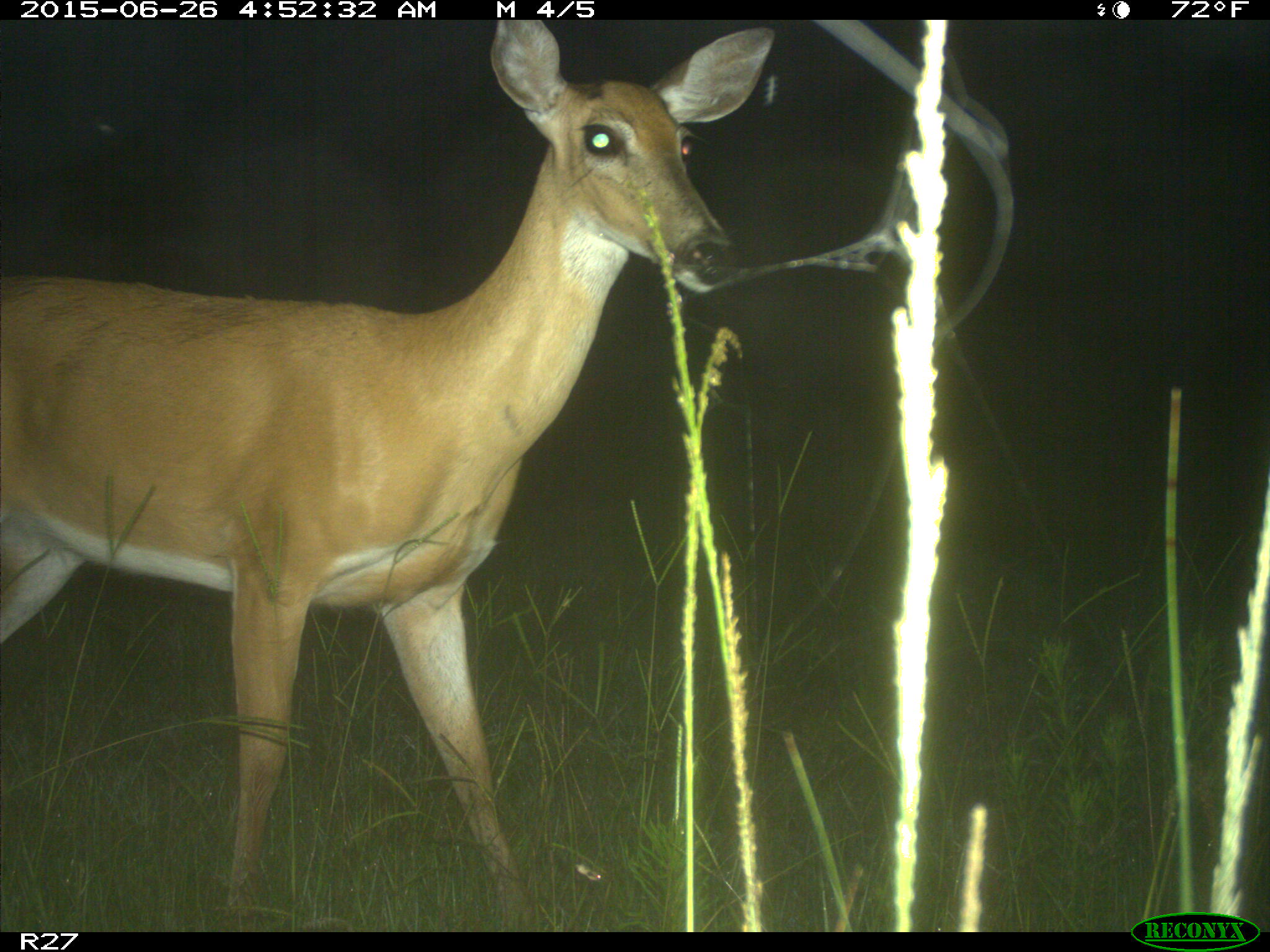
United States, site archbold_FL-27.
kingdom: Animalia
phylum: Chordata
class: Mammalia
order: Artiodactyla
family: Cervidae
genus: Odocoileus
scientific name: Odocoileus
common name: deer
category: unidentified deer